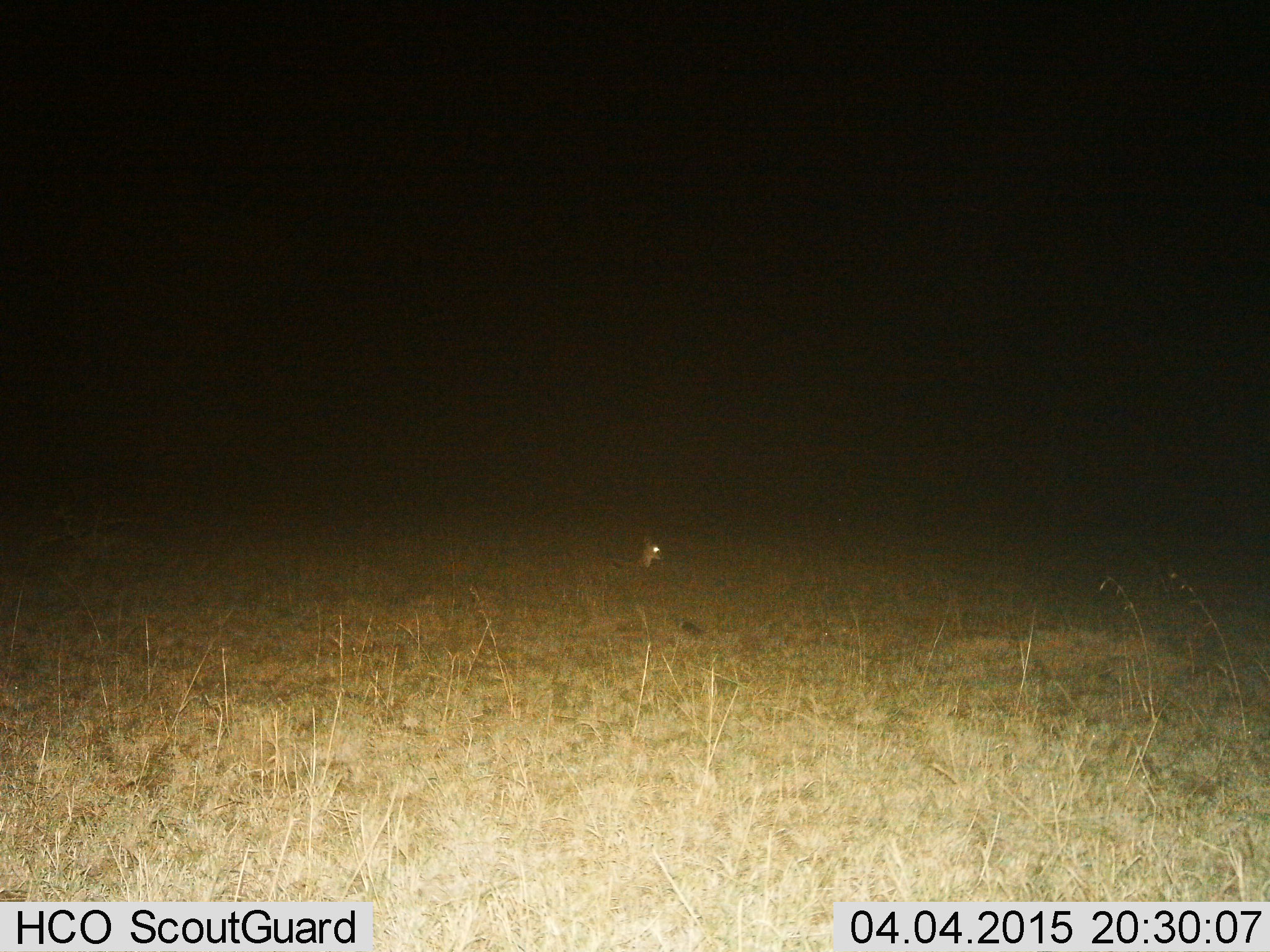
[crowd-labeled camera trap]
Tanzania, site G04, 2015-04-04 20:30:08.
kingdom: Animalia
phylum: Chordata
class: Mammalia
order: Rodentia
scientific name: Rodentia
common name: rodents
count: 1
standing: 60%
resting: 40%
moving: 0%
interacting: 0%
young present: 0%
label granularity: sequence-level